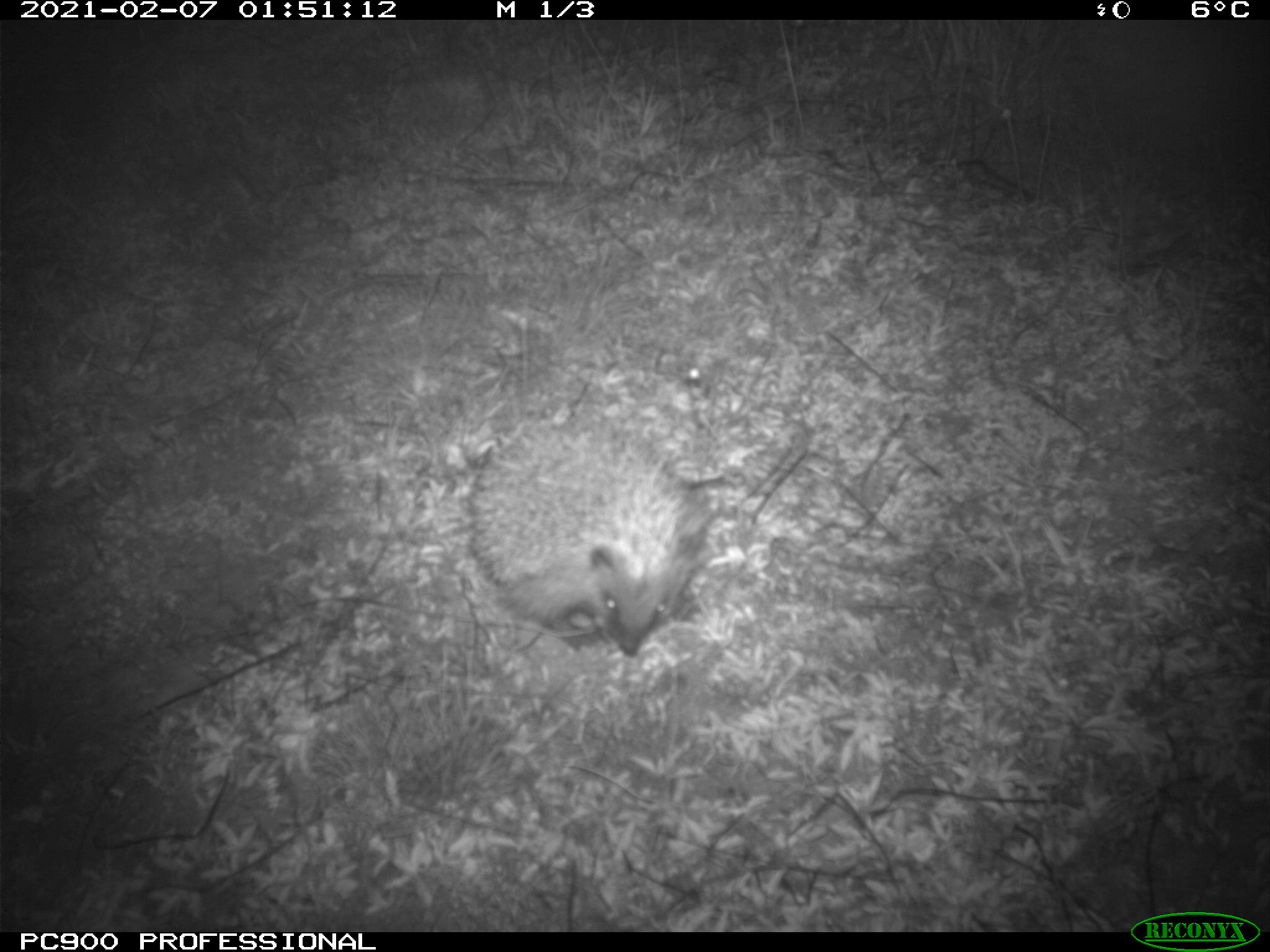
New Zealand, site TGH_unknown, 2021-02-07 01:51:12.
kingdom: Animalia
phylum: Chordata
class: Mammalia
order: Eulipotyphla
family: Erinaceidae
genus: Erinaceus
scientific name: Erinaceus europaeus europaeus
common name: european hedgehog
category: hedgehog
Hedgehog (european hedgehog) (Erinaceus europaeus europaeus).